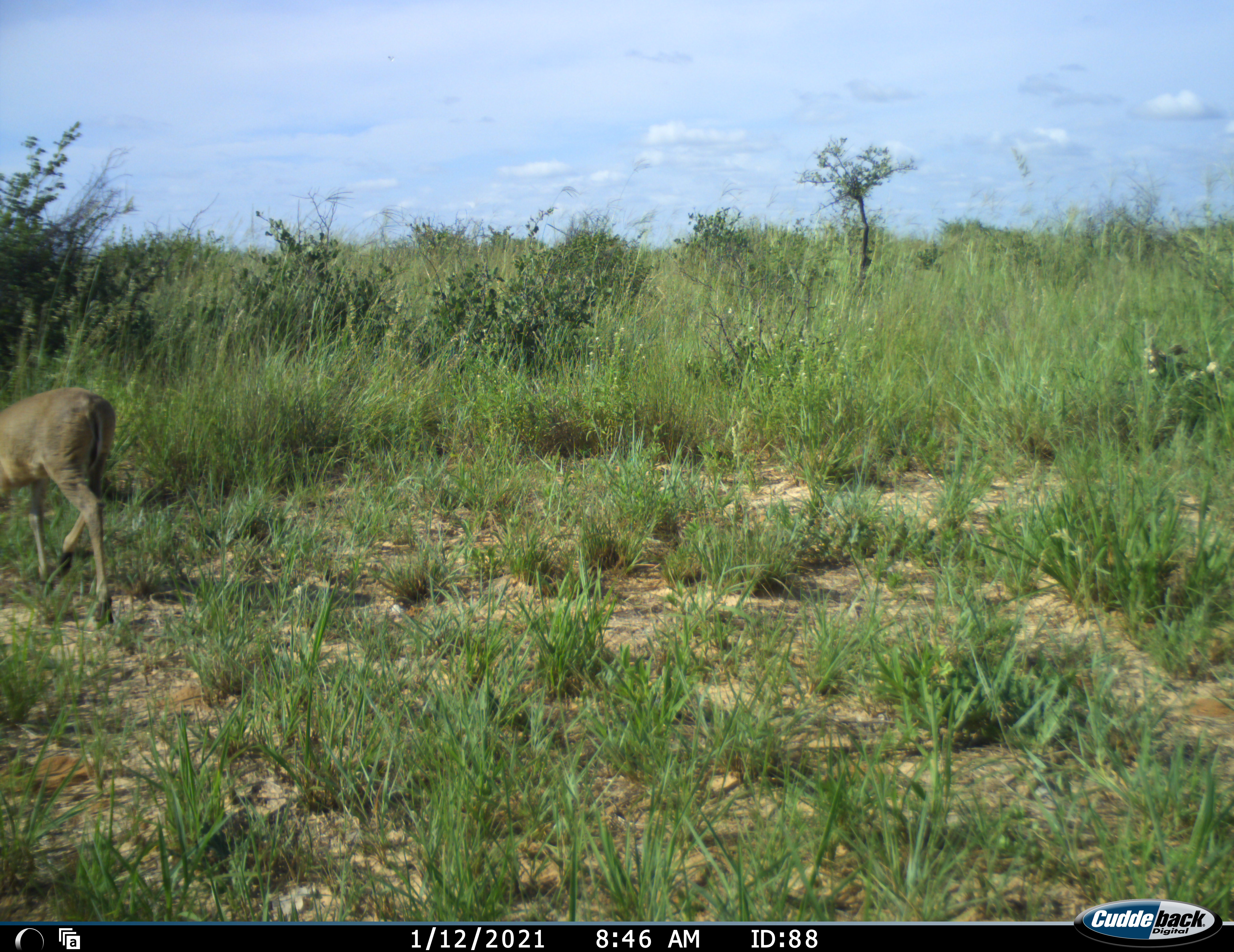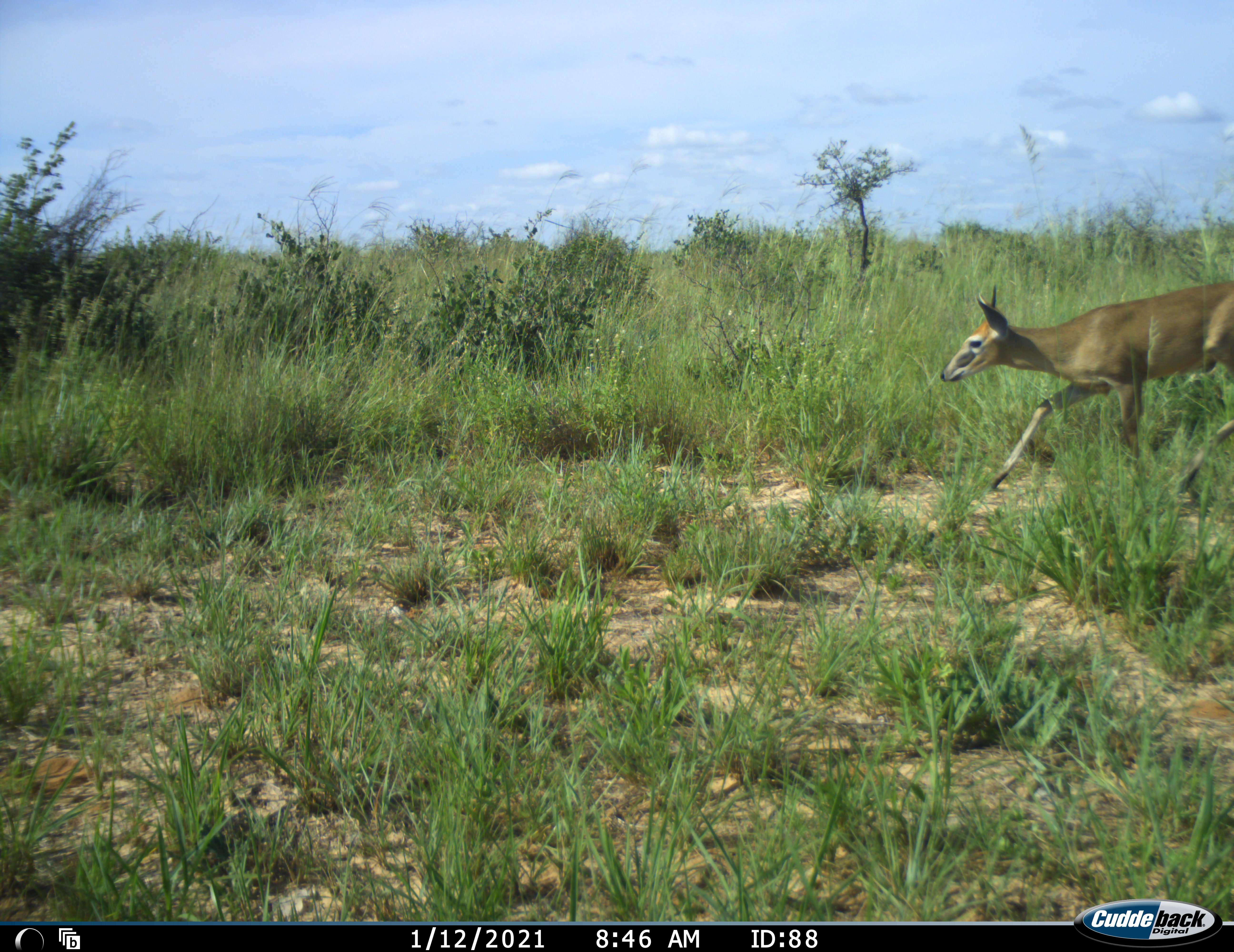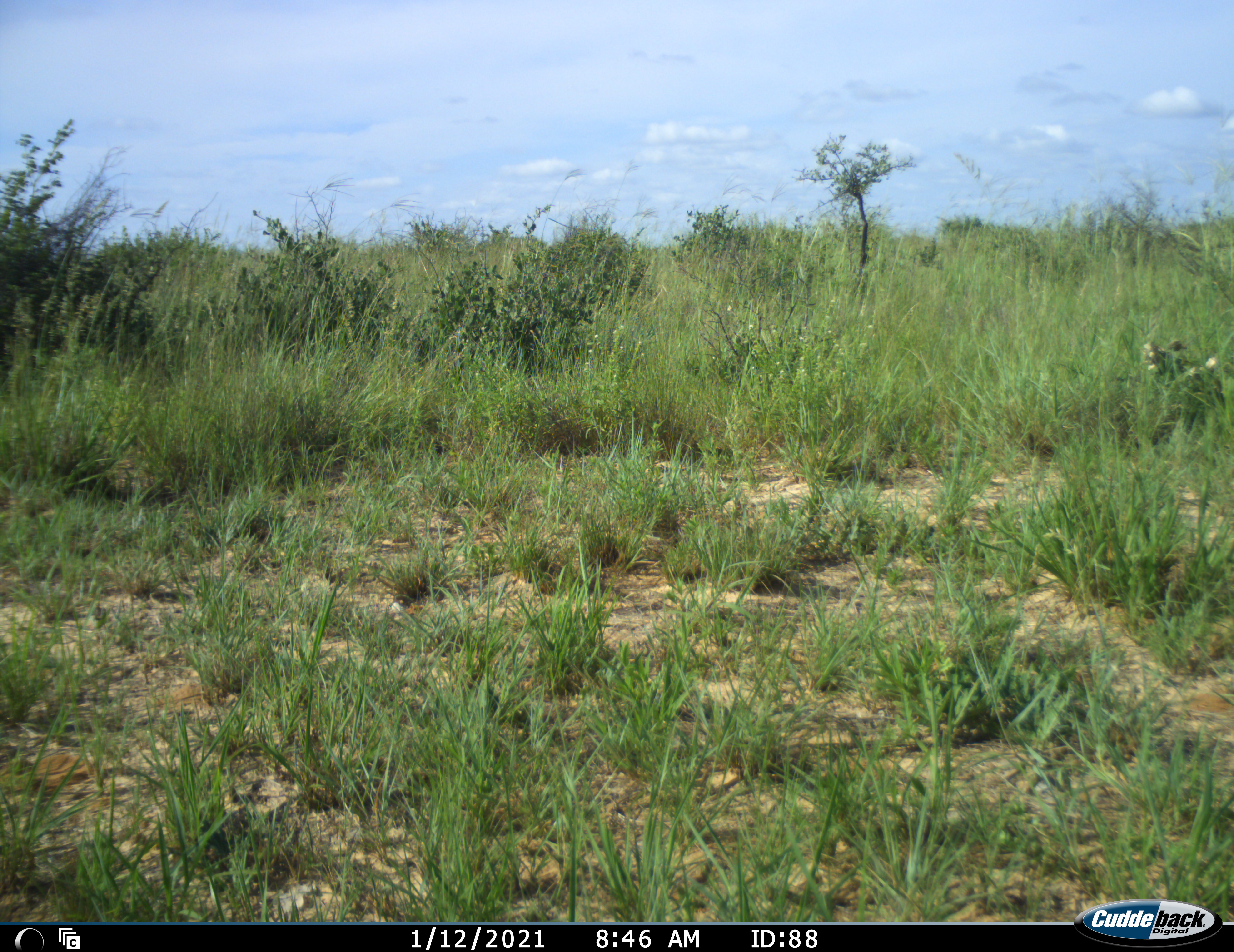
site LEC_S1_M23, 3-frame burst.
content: unidentified animal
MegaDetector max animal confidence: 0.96